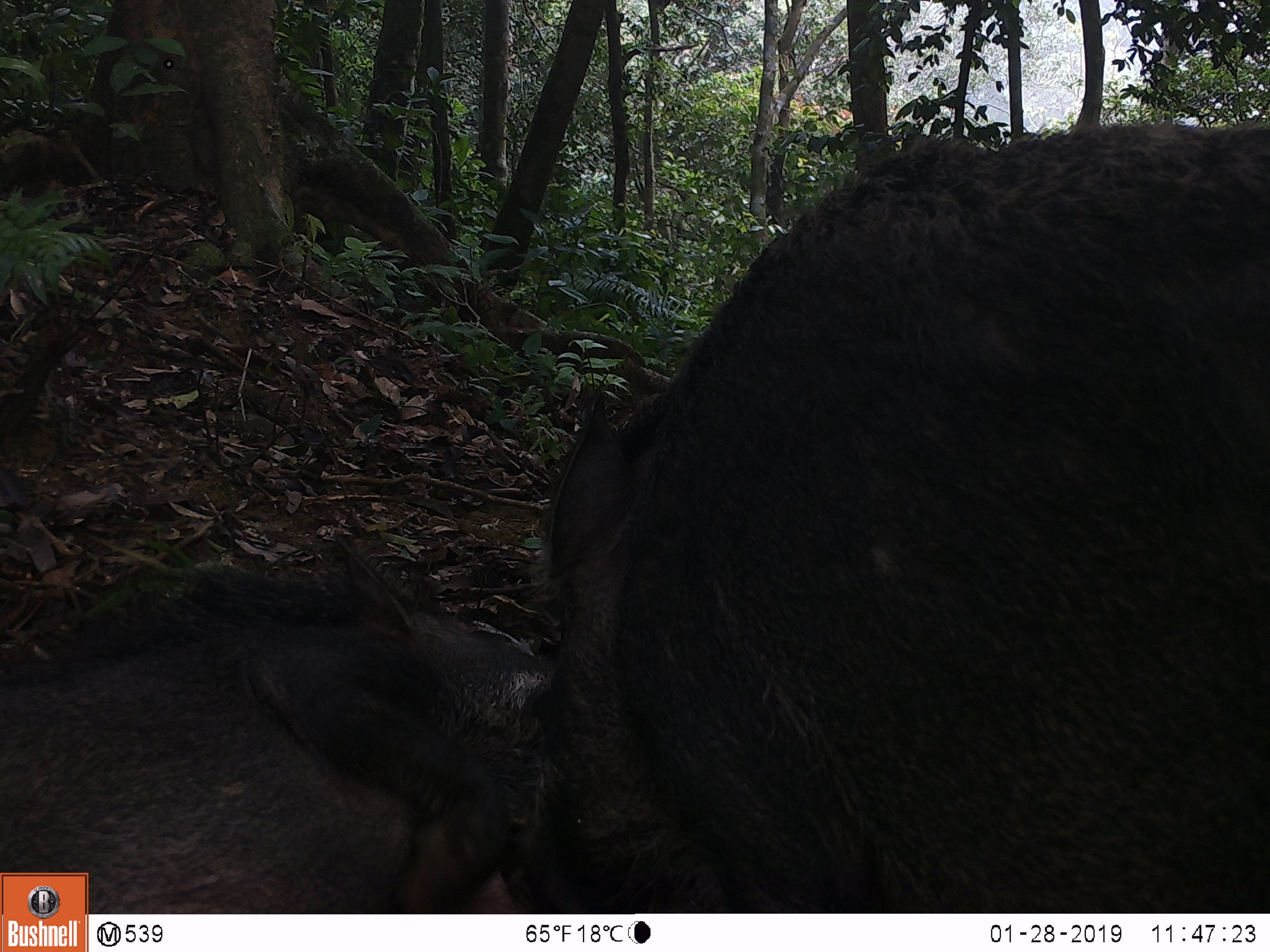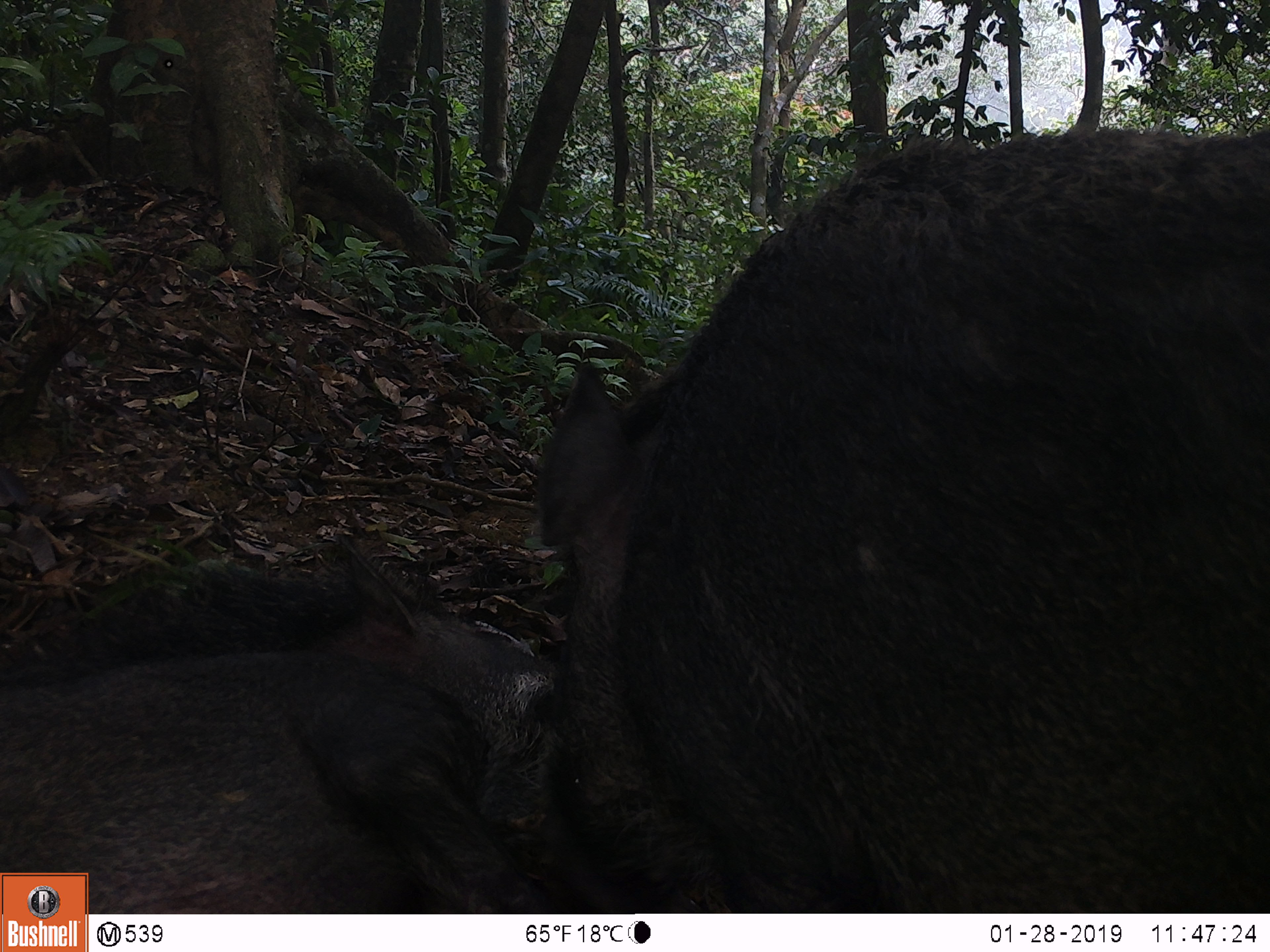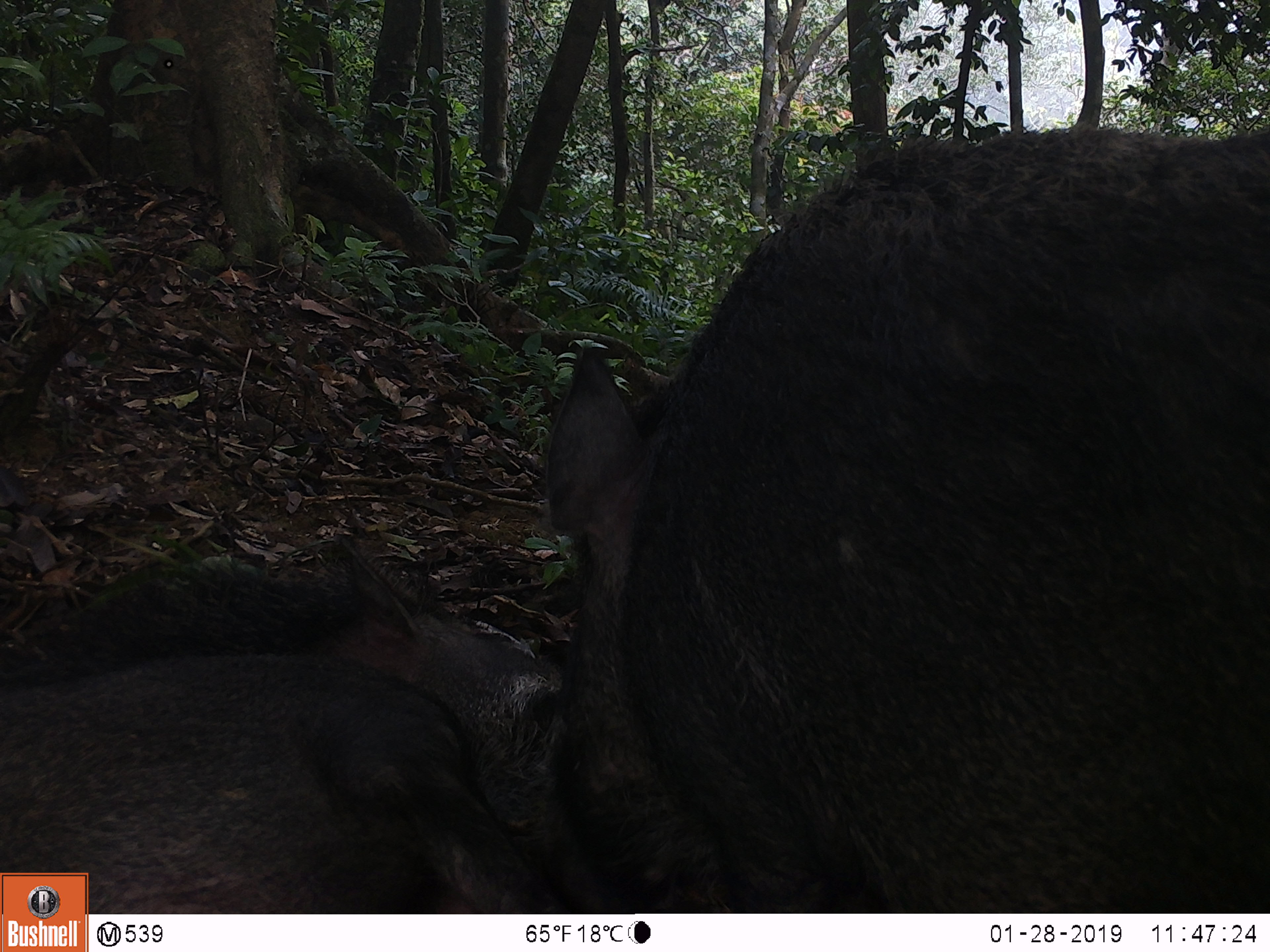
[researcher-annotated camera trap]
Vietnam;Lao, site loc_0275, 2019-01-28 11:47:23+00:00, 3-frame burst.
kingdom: Animalia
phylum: Chordata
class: Mammalia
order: Artiodactyla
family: Suidae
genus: Sus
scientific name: Sus scrofa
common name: eurasian wild pig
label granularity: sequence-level